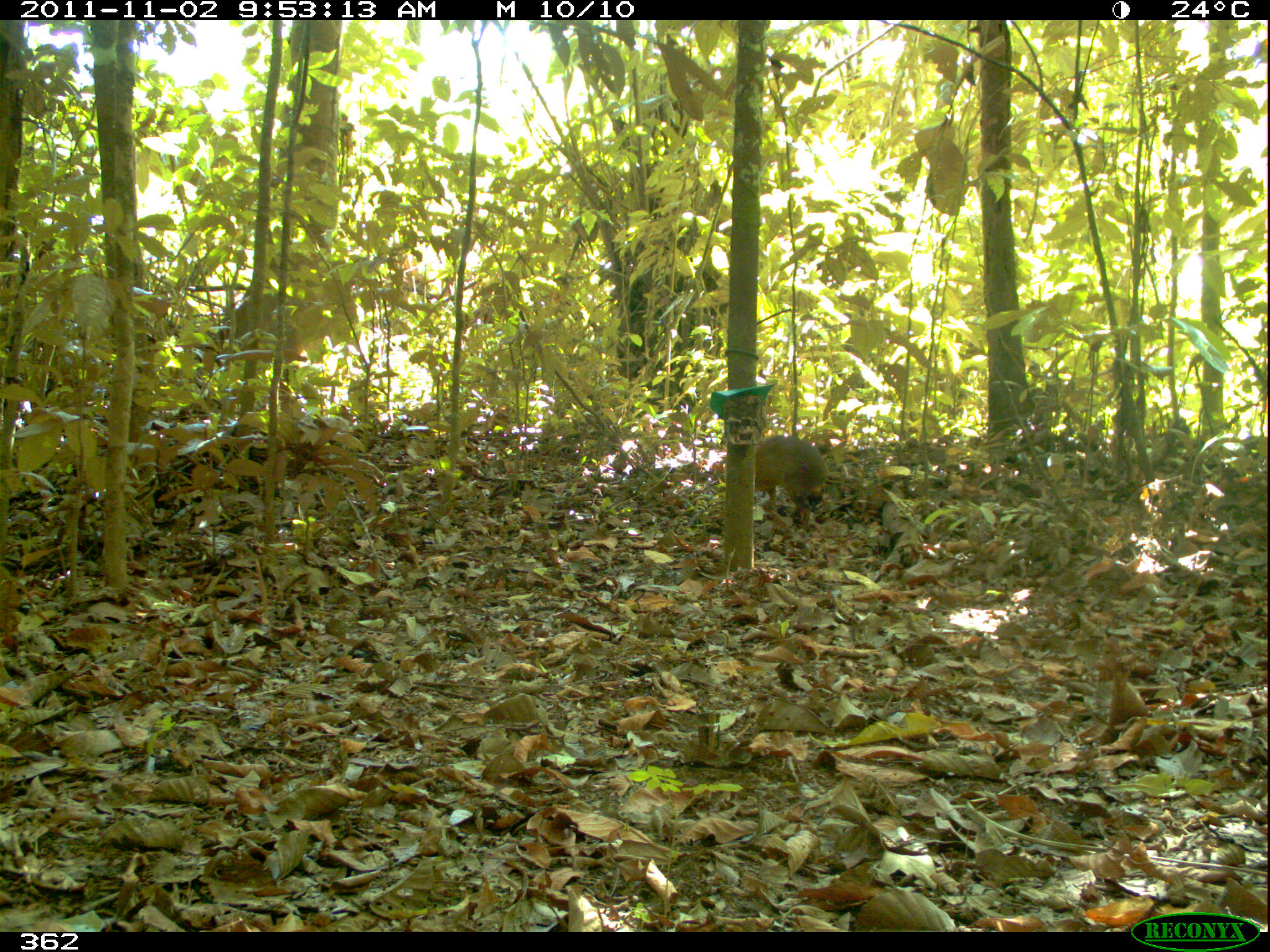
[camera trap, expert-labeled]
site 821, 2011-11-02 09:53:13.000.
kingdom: Animalia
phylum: Chordata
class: Mammalia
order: Rodentia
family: Dasyproctidae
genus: Dasyprocta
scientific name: Dasyprocta punctata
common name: central american agouti